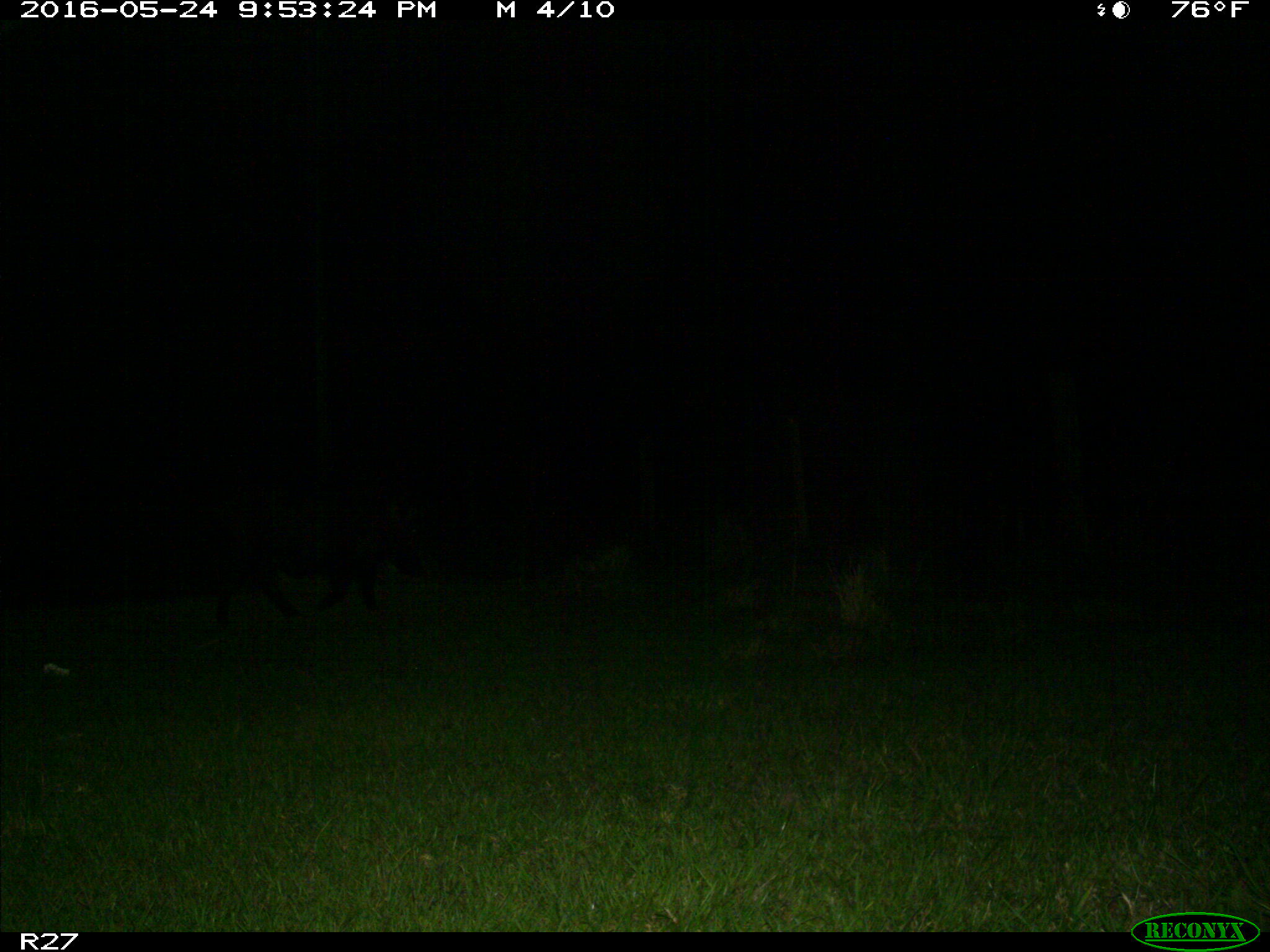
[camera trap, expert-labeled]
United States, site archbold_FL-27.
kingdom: Animalia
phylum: Chordata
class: Mammalia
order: Artiodactyla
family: Suidae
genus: Sus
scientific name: Sus scrofa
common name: wild boar